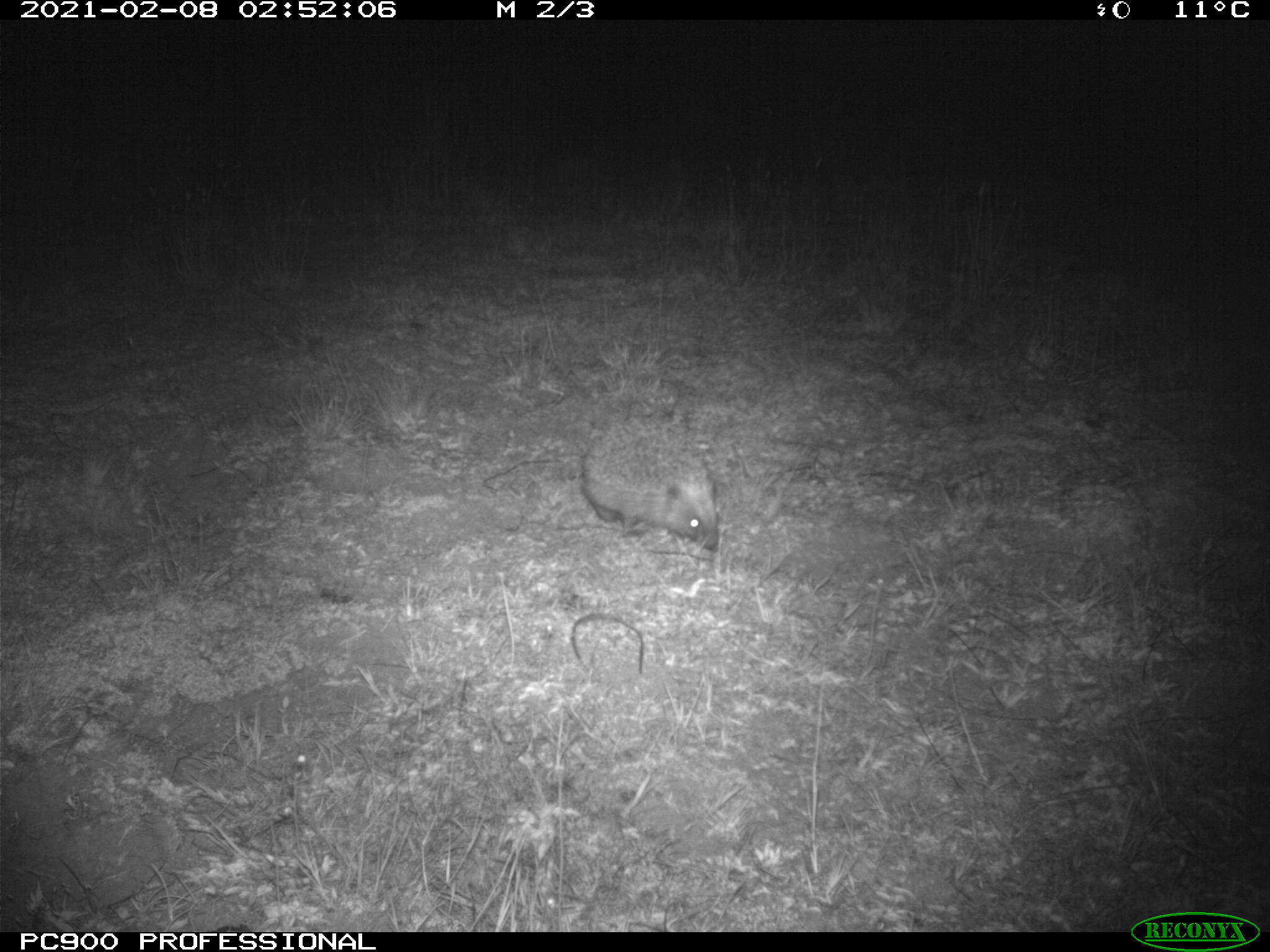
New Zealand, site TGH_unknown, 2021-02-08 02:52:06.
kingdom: Animalia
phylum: Chordata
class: Mammalia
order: Eulipotyphla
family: Erinaceidae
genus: Erinaceus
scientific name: Erinaceus europaeus europaeus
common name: european hedgehog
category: hedgehog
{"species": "hedgehog (european hedgehog) (Erinaceus europaeus europaeus)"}